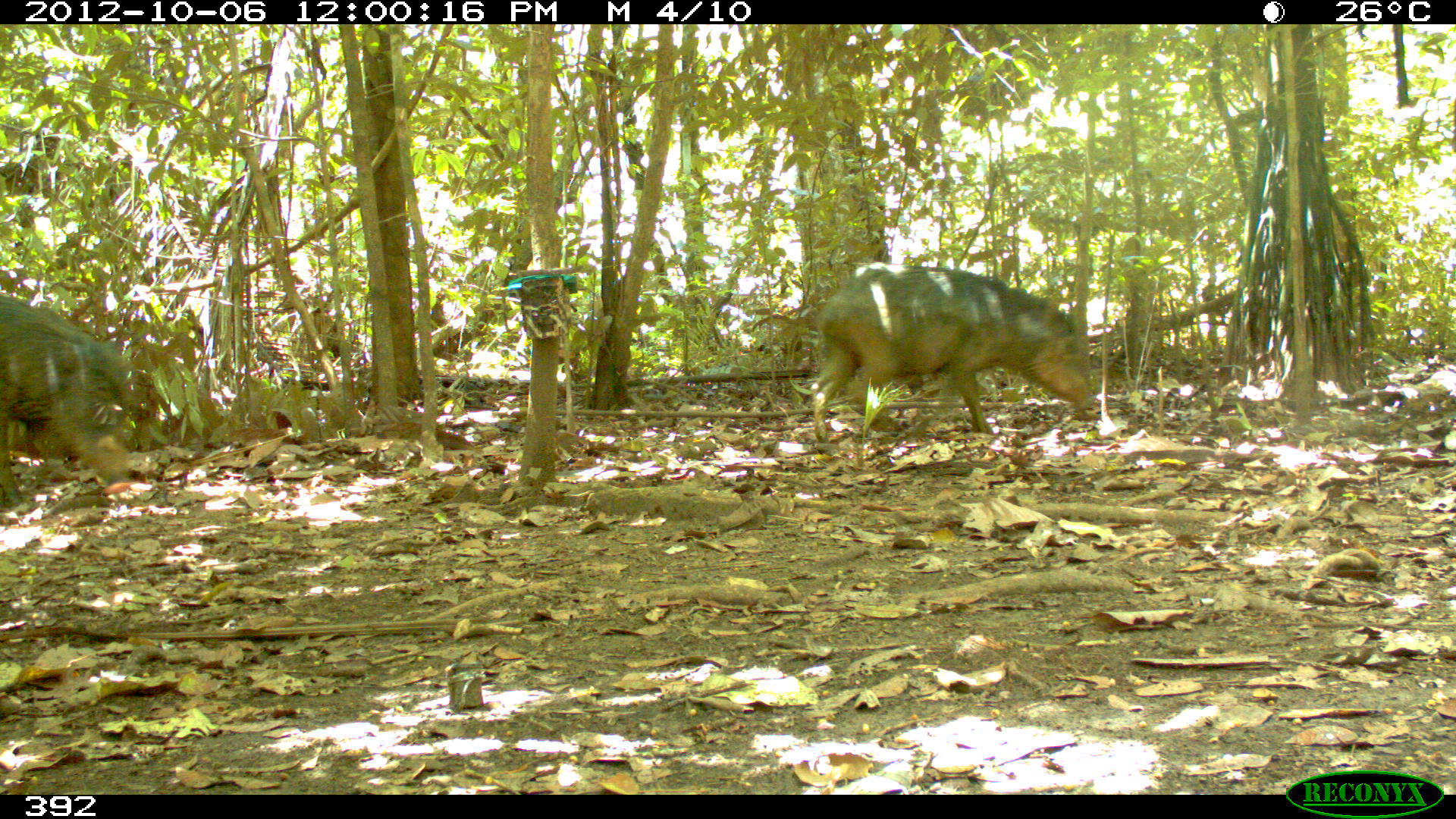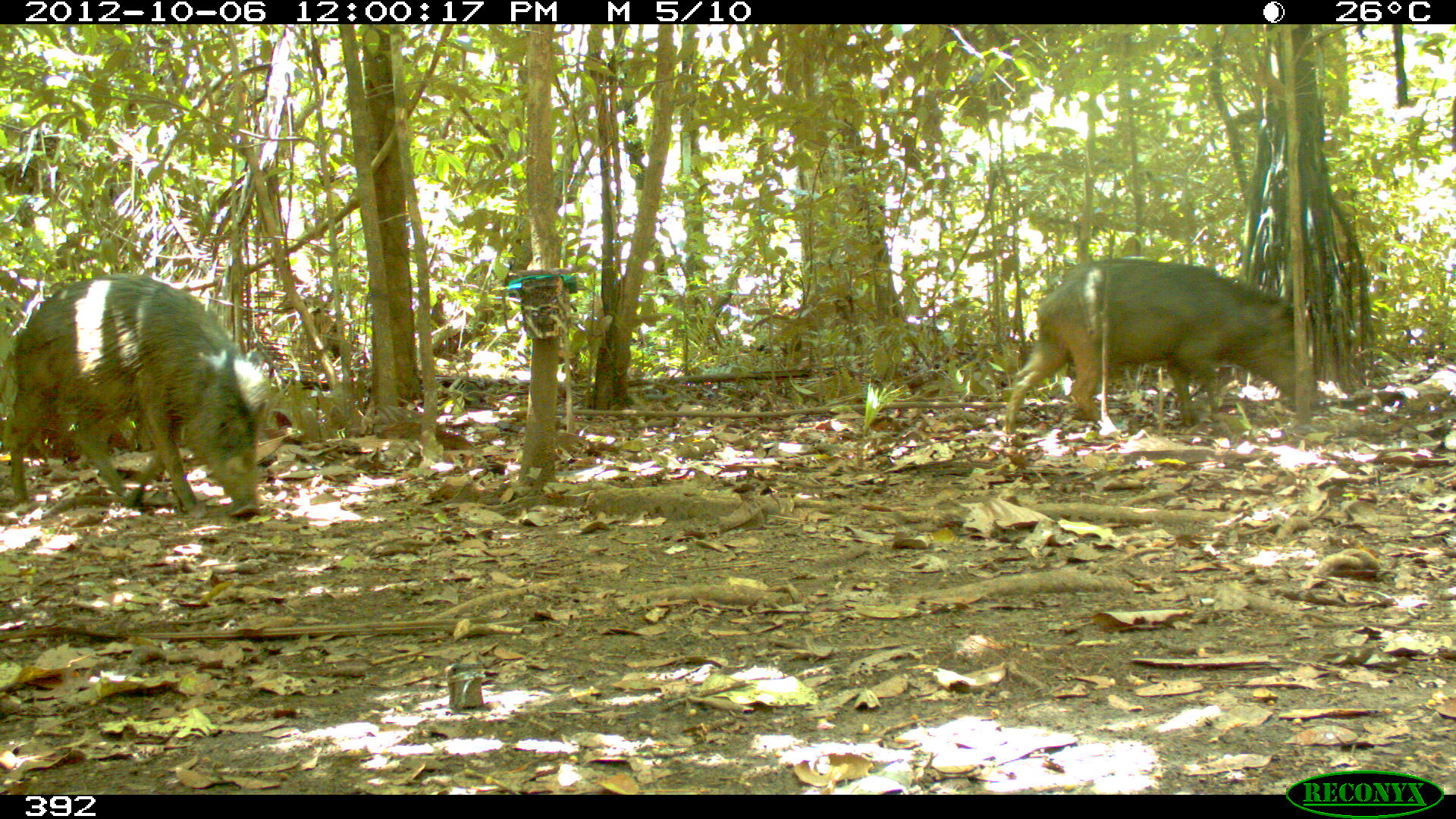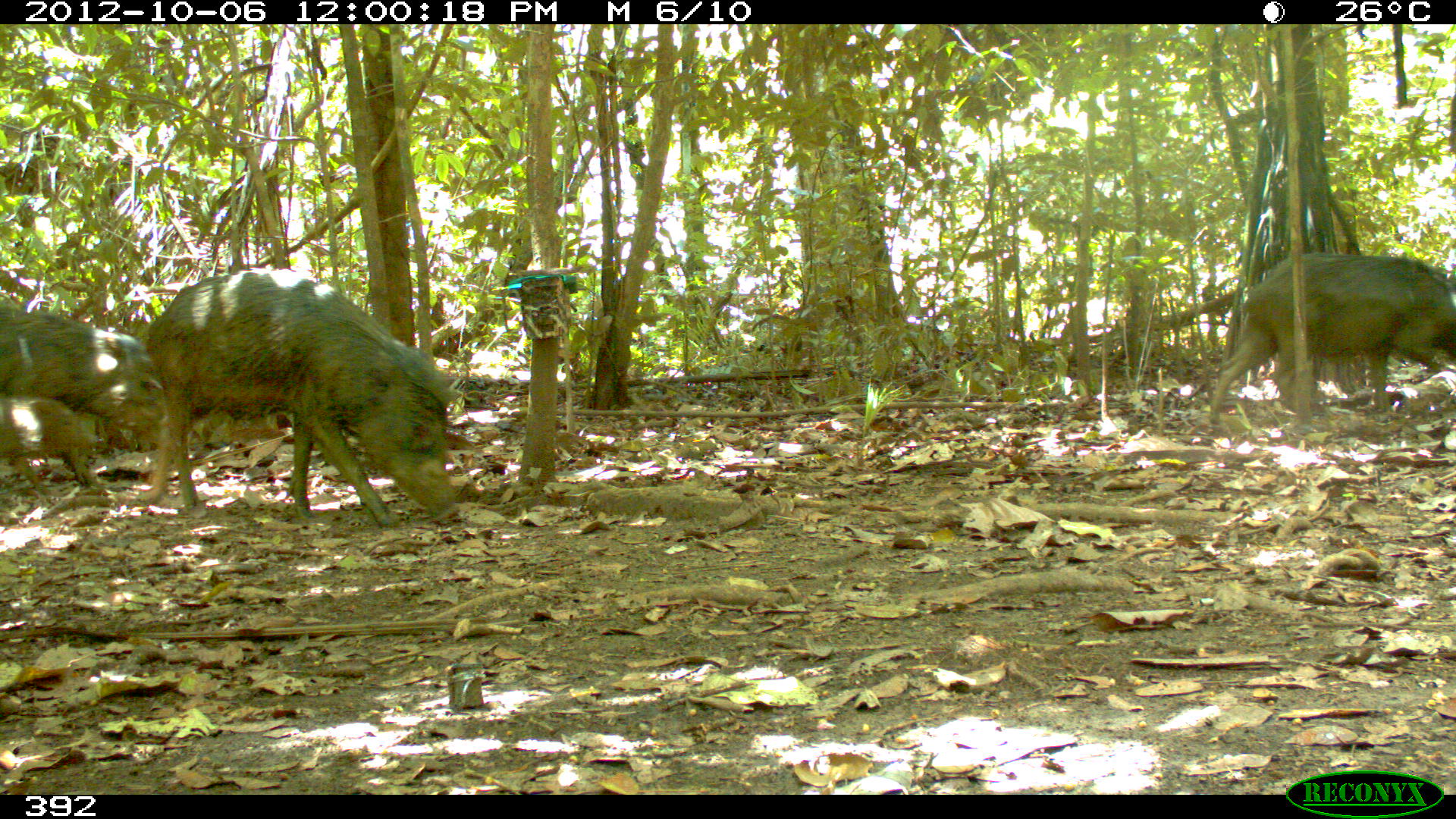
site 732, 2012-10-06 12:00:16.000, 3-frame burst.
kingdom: Animalia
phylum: Chordata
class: Mammalia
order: Artiodactyla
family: Tayassuidae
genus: Tayassu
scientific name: Tayassu pecari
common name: white-lipped peccary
Tayassu pecari (white-lipped peccary).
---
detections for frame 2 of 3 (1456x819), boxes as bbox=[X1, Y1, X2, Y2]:
tayassu pecari: bbox=[0, 271, 272, 518]; bbox=[1005, 257, 1321, 434]